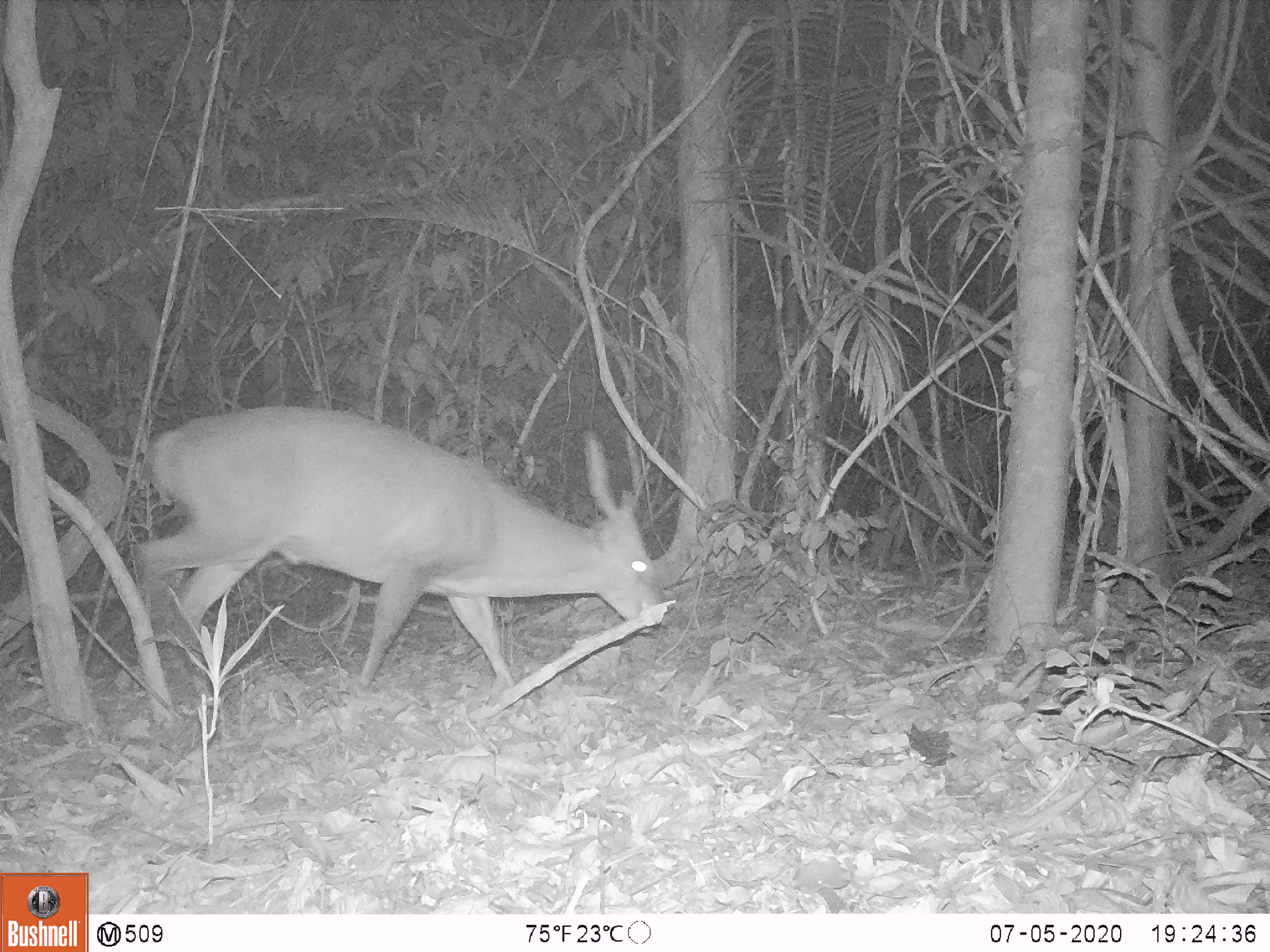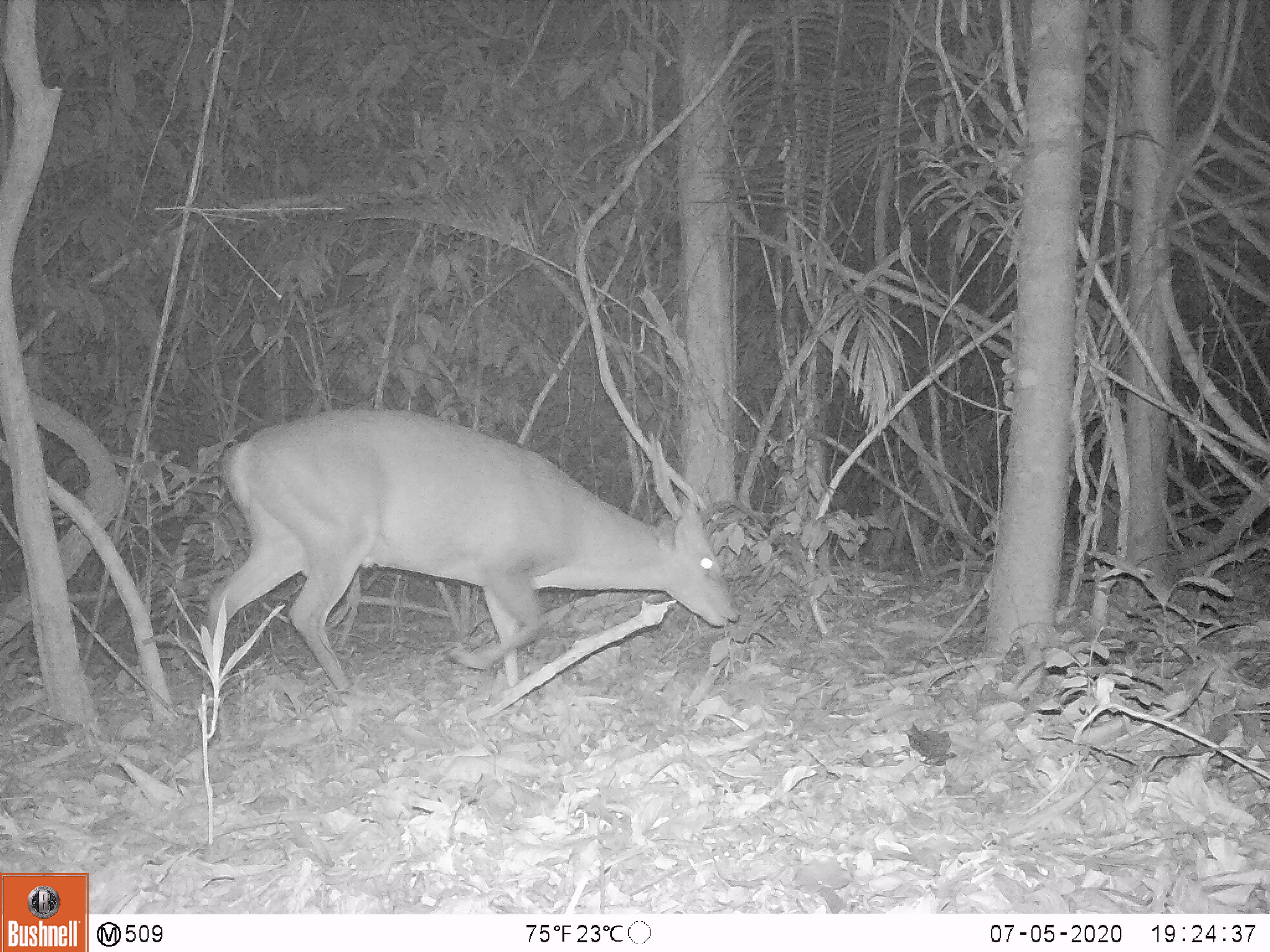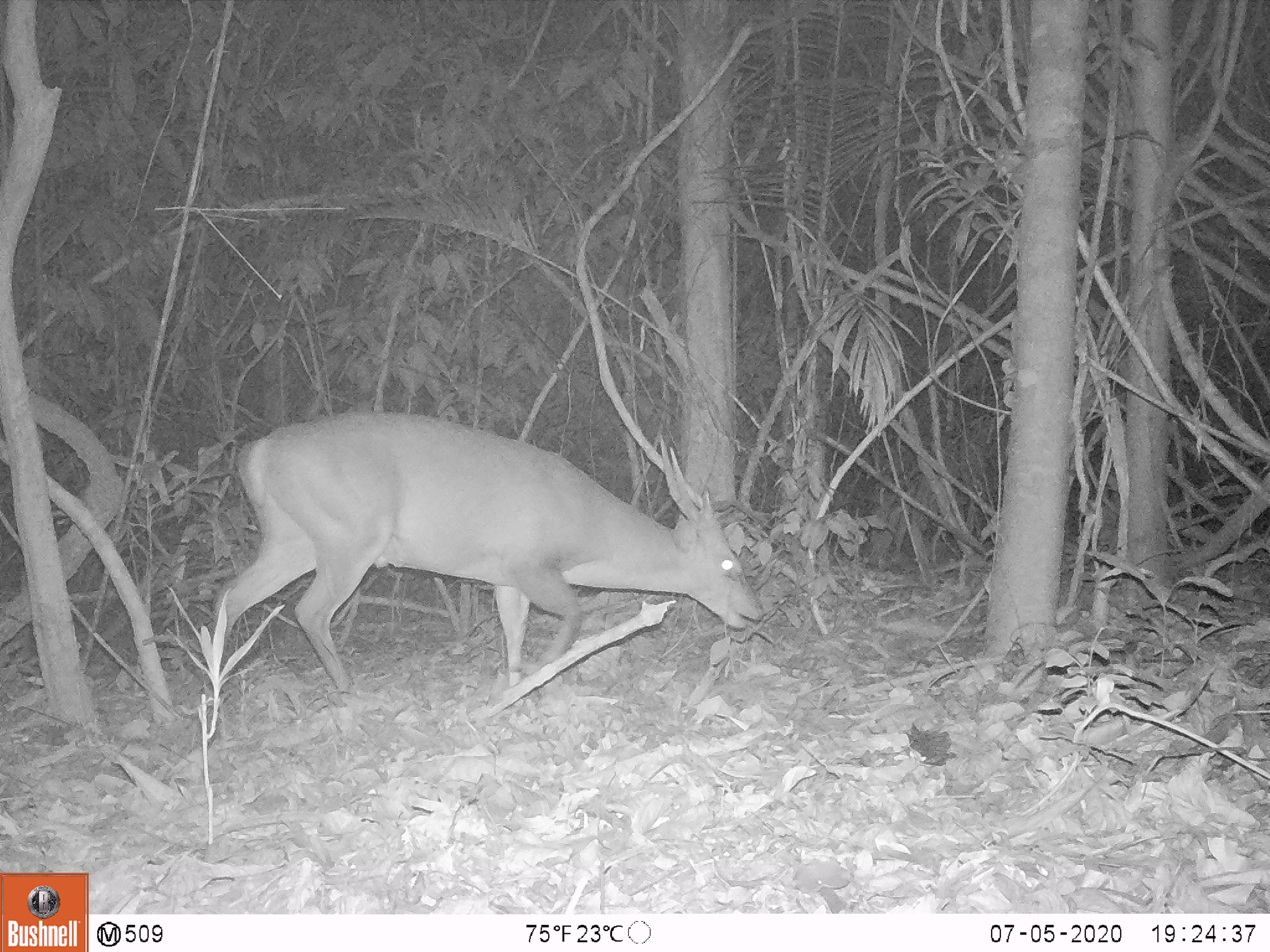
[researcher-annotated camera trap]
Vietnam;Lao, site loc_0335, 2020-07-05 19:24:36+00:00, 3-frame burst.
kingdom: Animalia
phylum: Chordata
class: Mammalia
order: Artiodactyla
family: Cervidae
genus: Muntiacus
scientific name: Muntiacus vuquangensis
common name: large-antlered muntjac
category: large antlered muntjac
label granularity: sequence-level